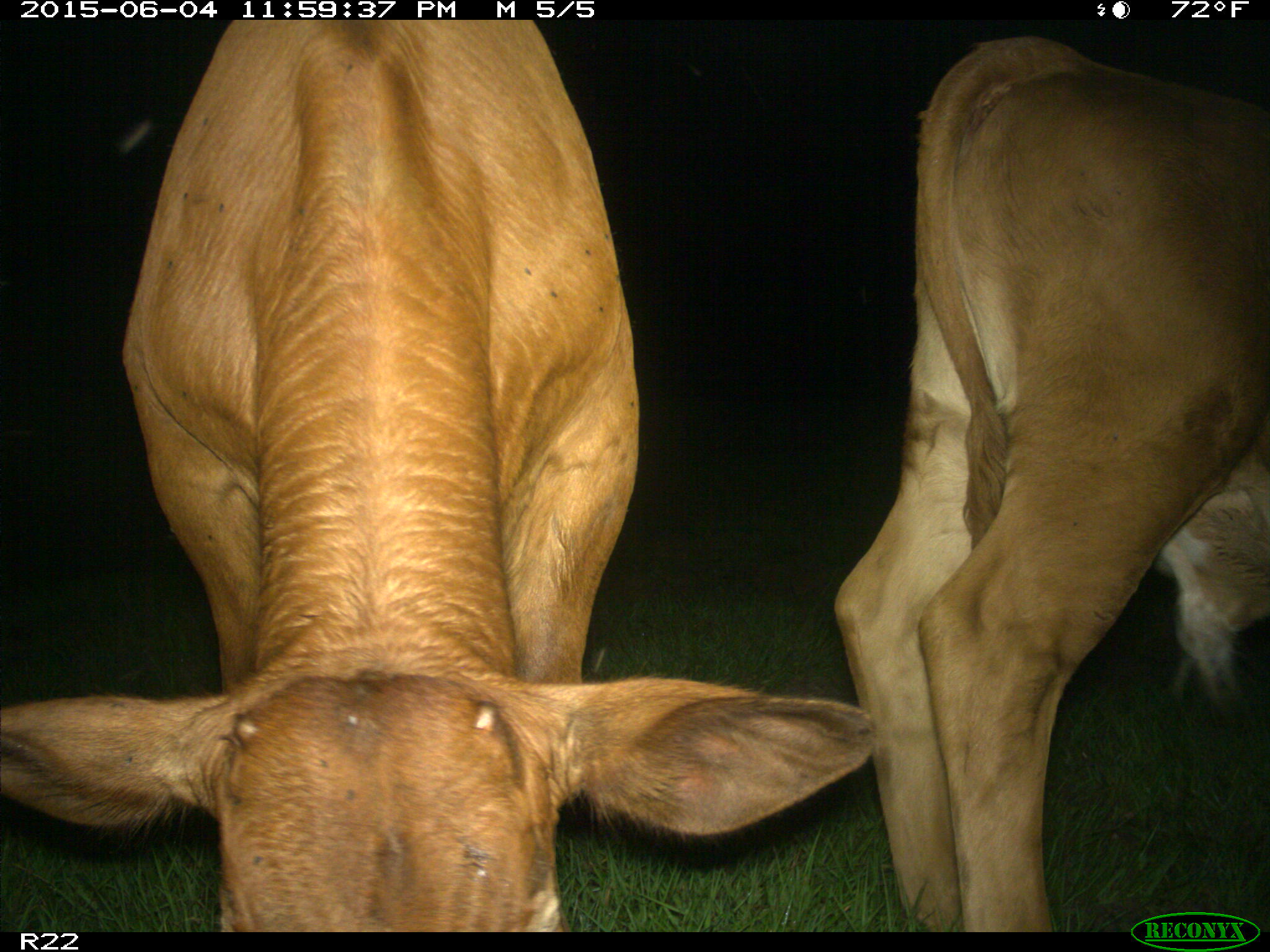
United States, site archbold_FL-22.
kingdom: Animalia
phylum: Chordata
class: Mammalia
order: Artiodactyla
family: Bovidae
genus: Bos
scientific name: Bos taurus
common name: domestic cow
Bos taurus (domestic cow).